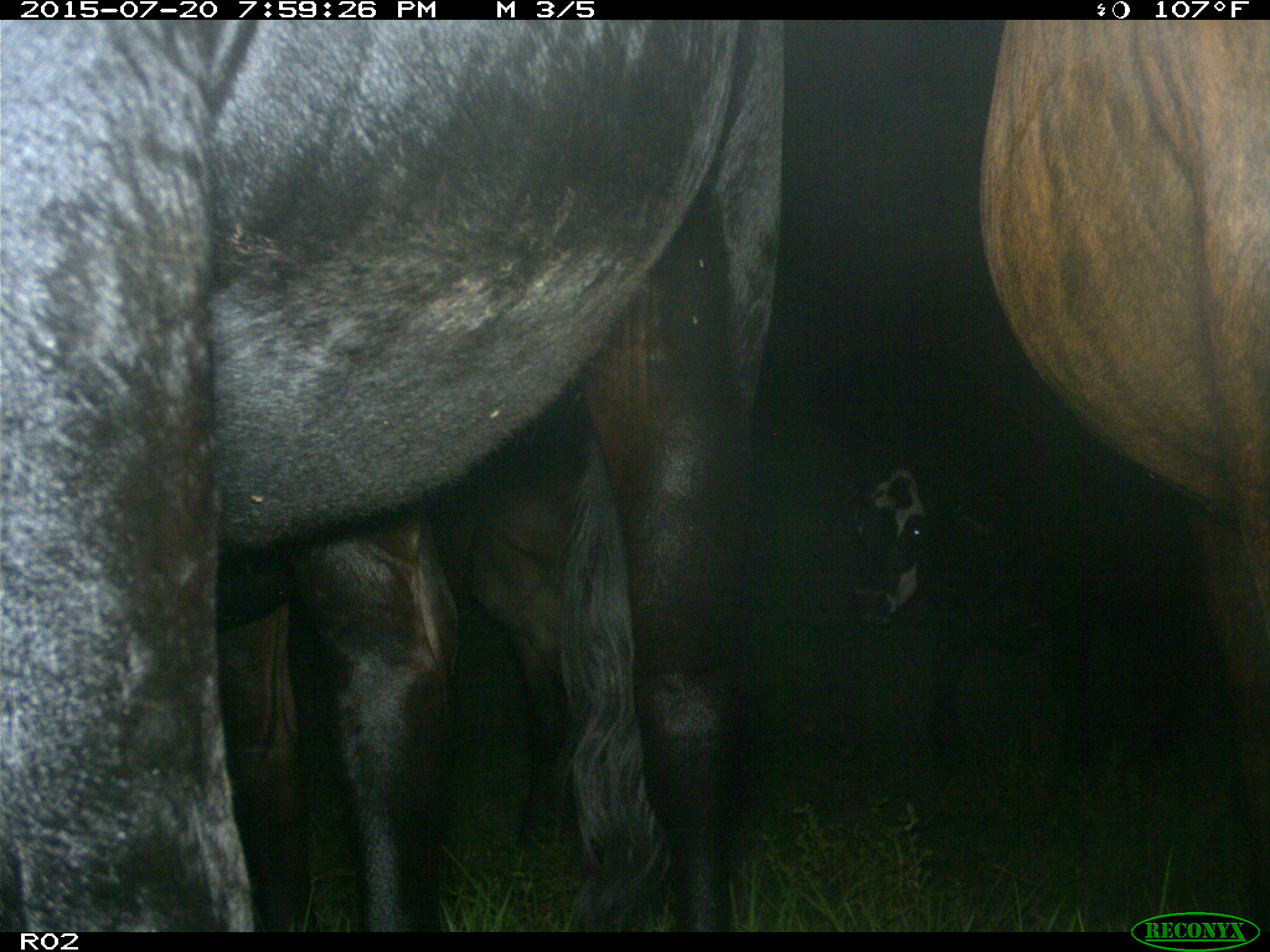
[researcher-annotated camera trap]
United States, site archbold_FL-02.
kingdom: Animalia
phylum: Chordata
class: Mammalia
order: Artiodactyla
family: Bovidae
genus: Bos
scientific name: Bos taurus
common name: domestic cow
Bos taurus (domestic cow).